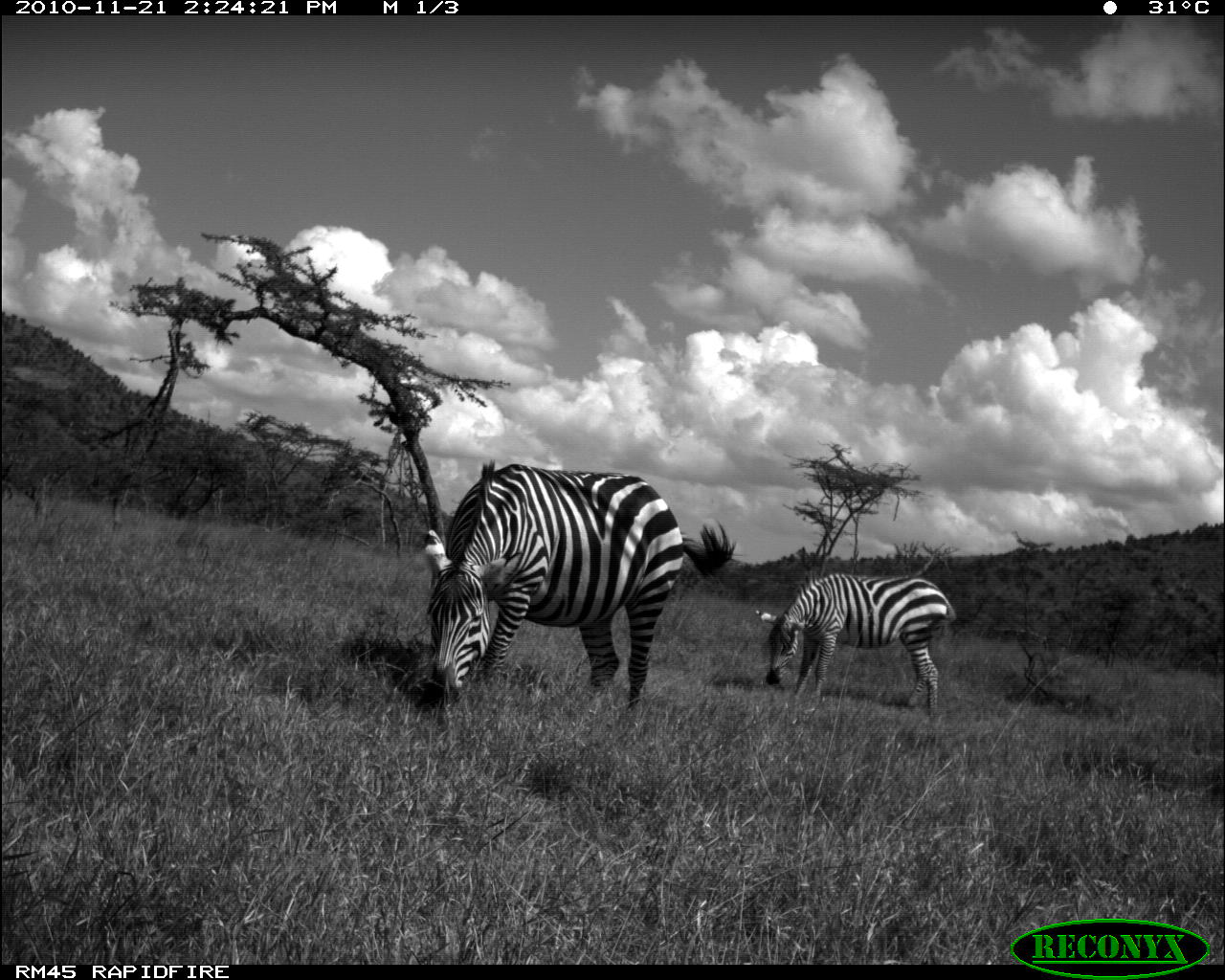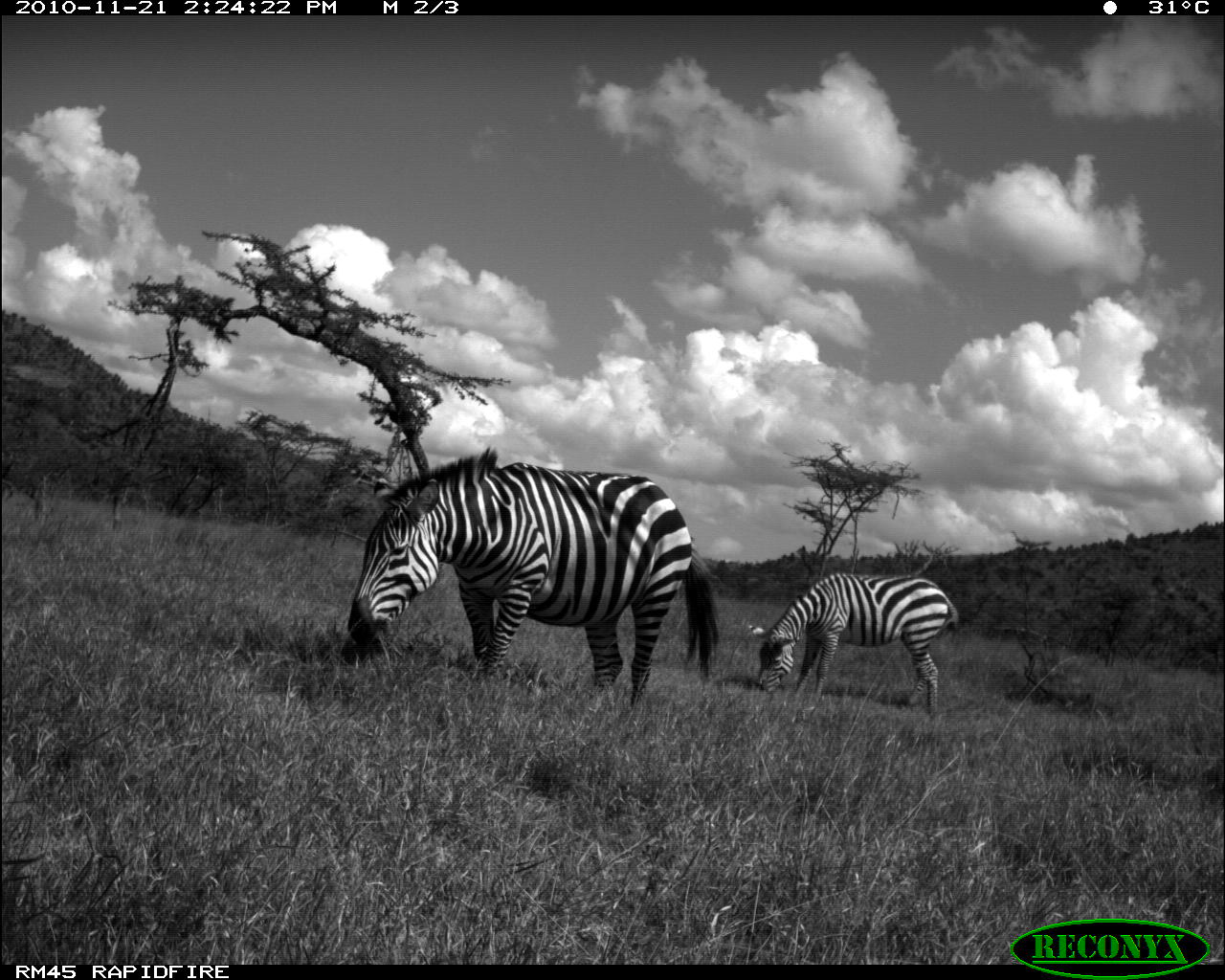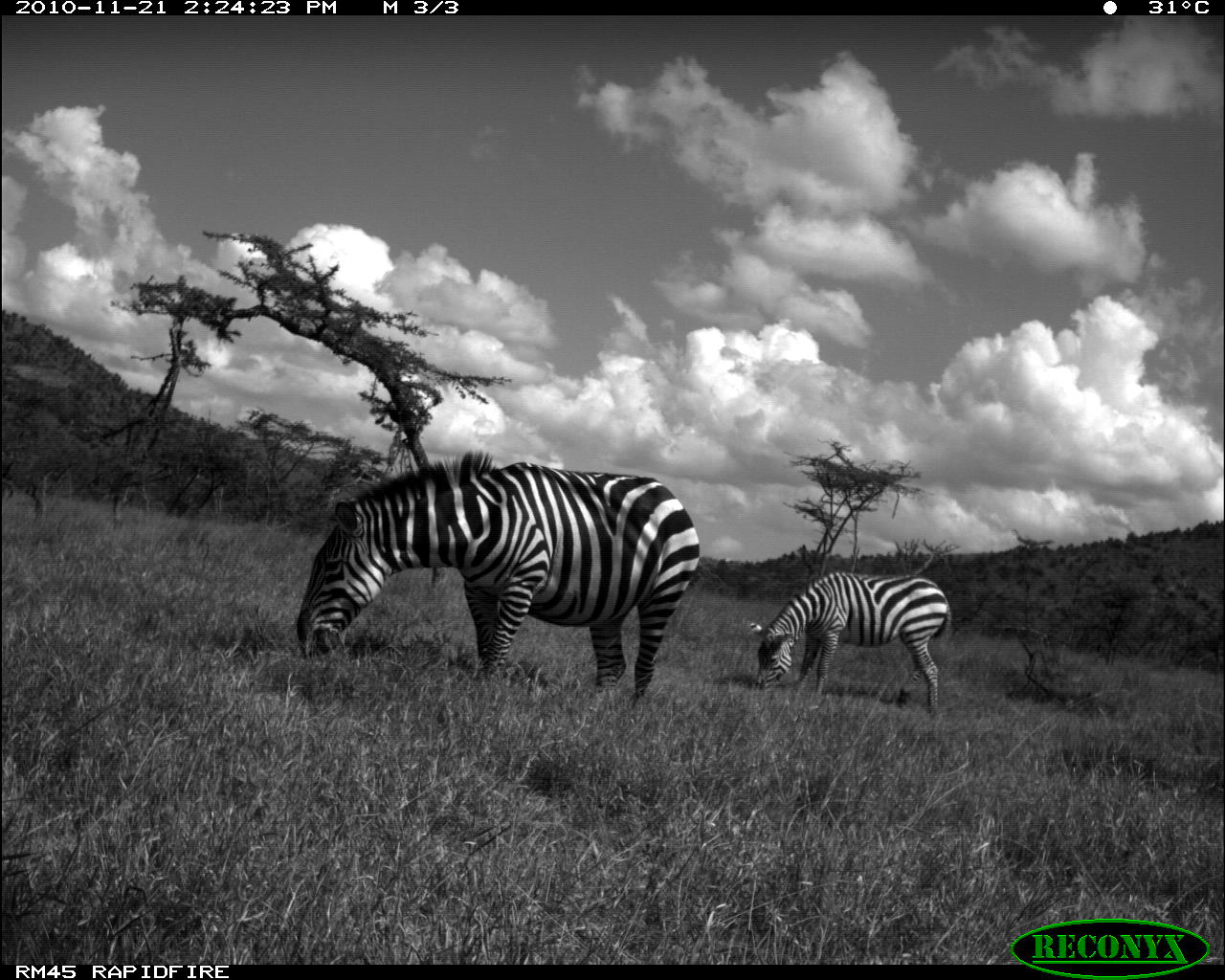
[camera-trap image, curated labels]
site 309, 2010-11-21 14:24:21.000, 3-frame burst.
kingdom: Animalia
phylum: Chordata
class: Mammalia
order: Perissodactyla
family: Equidae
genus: Equus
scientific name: Equus quagga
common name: plains zebra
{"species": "Equus quagga (plains zebra)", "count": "2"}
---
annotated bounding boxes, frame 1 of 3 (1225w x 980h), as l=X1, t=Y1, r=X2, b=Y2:
equus quagga: l=421, t=460, r=683, b=713; l=757, t=572, r=956, b=714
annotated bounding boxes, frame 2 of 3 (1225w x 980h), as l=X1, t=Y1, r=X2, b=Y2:
equus quagga: l=349, t=446, r=720, b=712; l=748, t=572, r=958, b=714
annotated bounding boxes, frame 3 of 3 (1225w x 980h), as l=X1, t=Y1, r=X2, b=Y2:
equus quagga: l=295, t=449, r=700, b=701; l=749, t=570, r=949, b=715